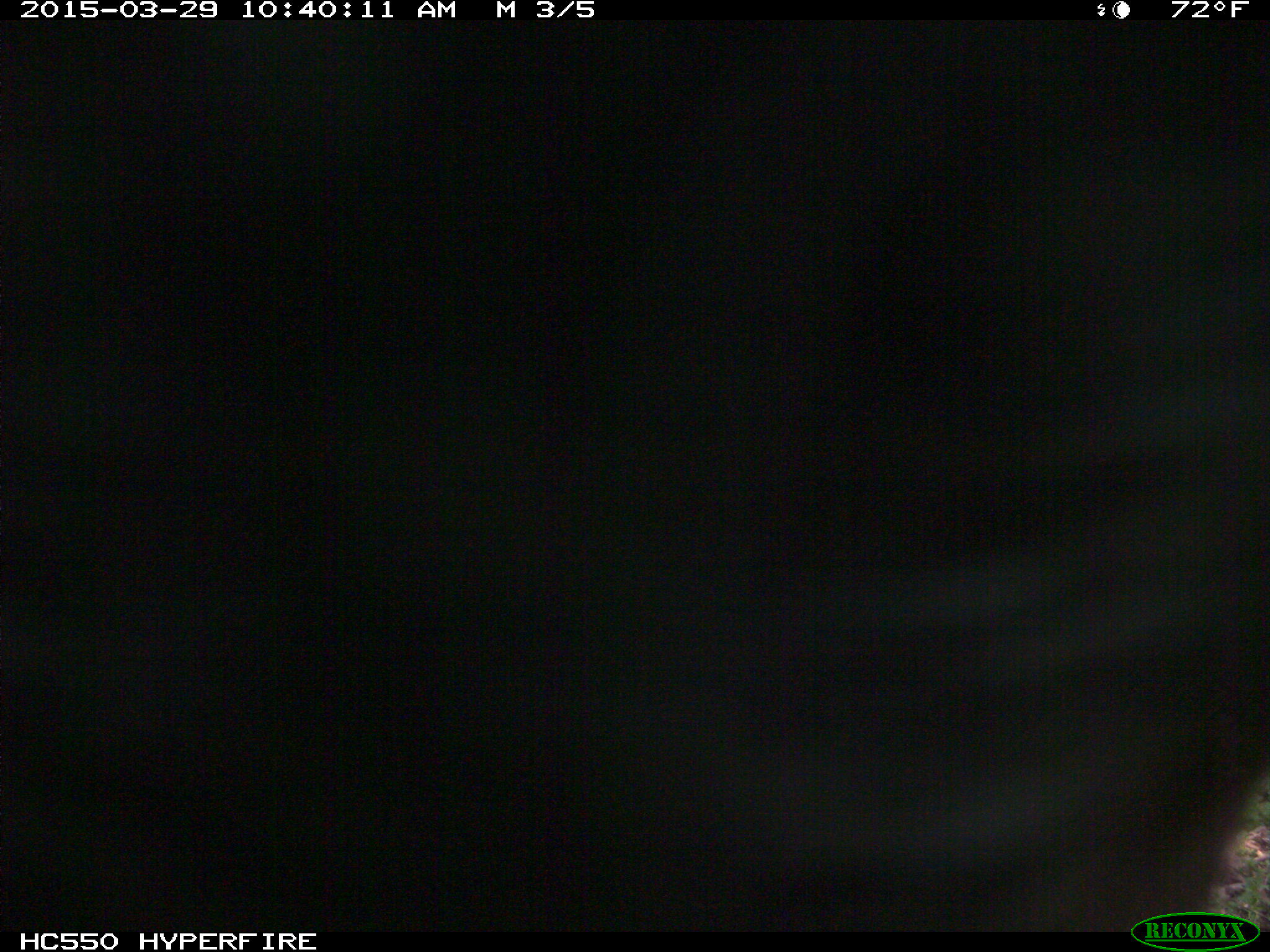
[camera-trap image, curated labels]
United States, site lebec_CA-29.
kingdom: Animalia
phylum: Chordata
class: Mammalia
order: Artiodactyla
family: Bovidae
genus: Bos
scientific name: Bos taurus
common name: domestic cow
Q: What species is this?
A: Bos taurus (domestic cow).